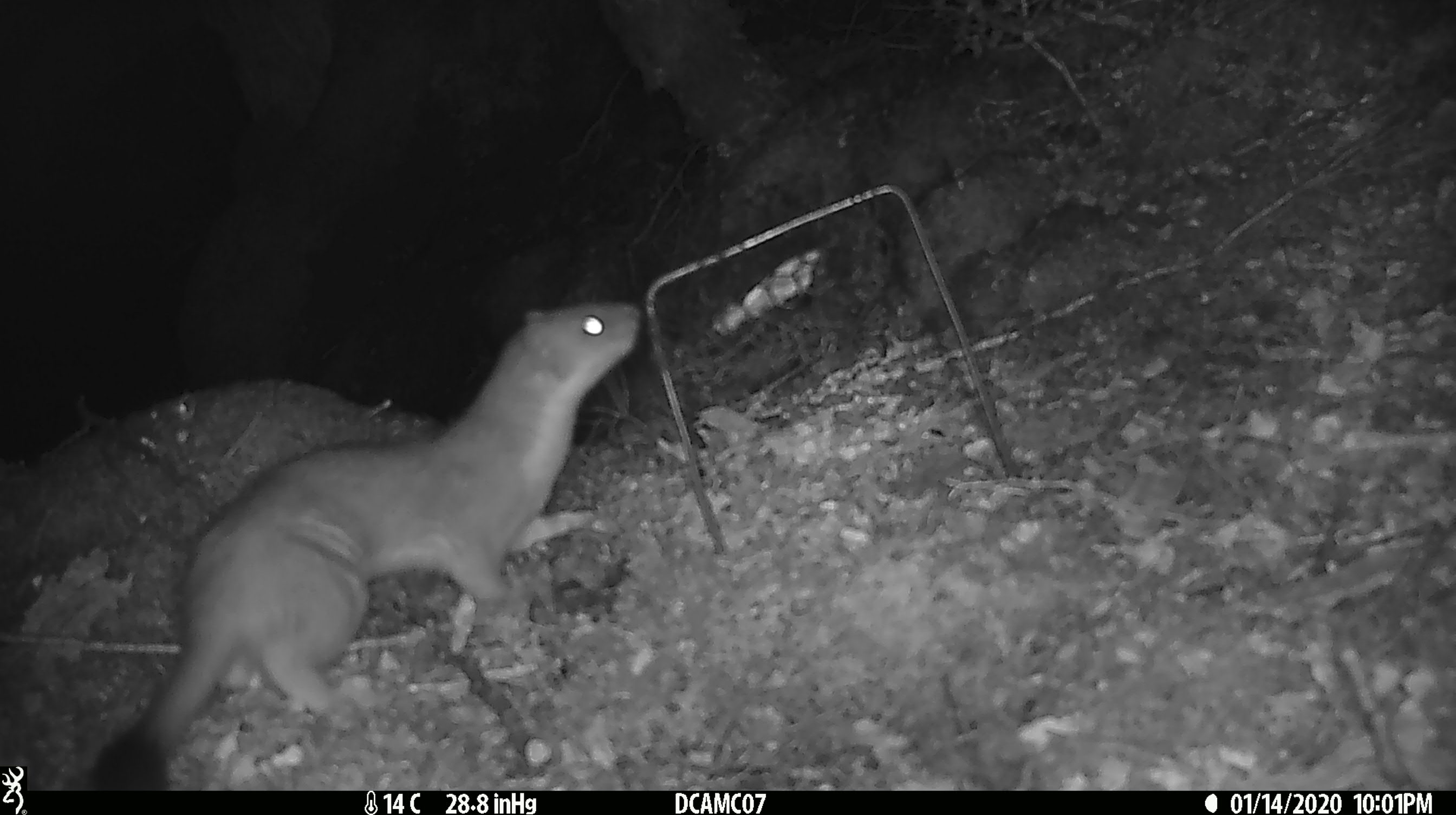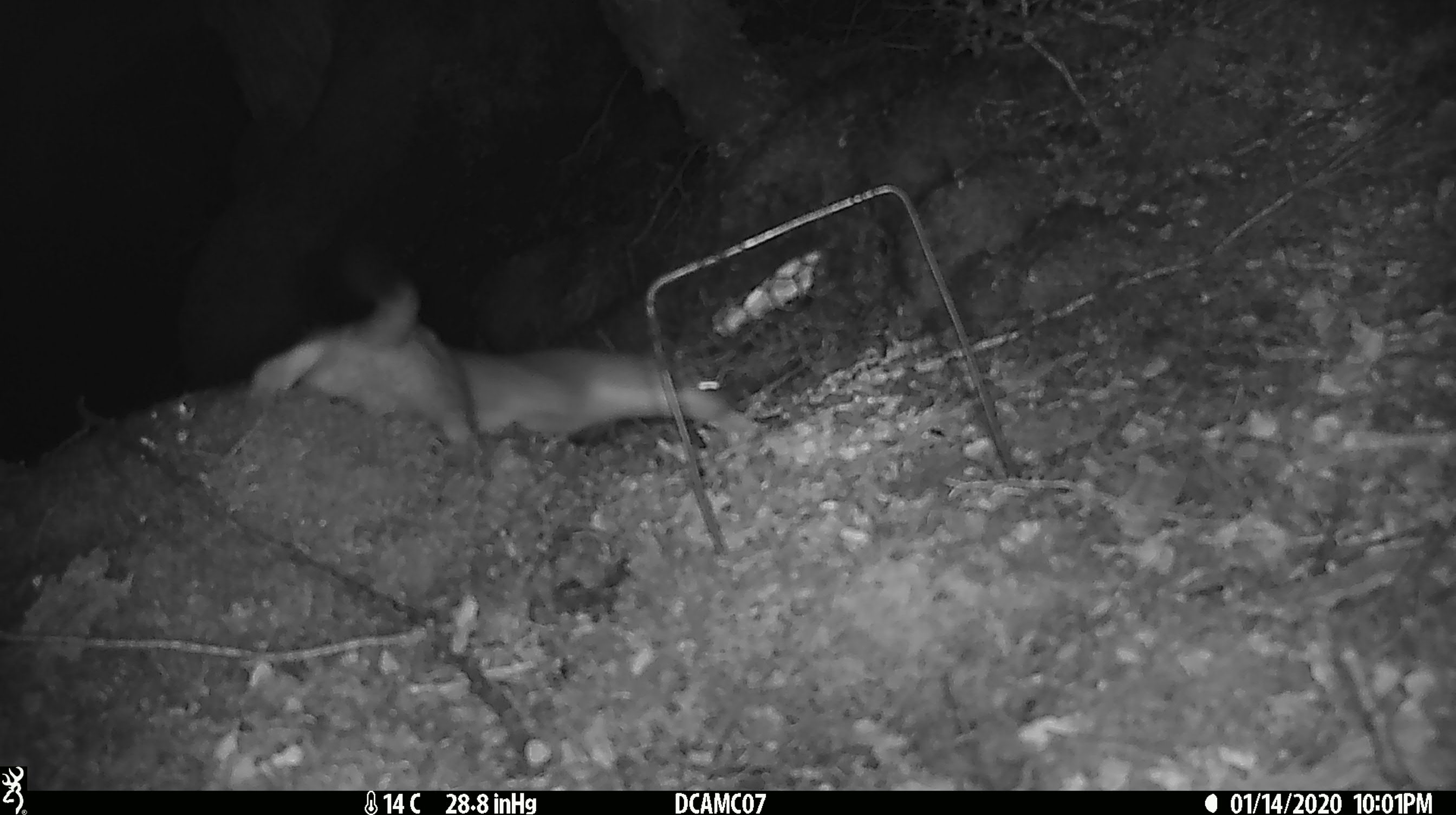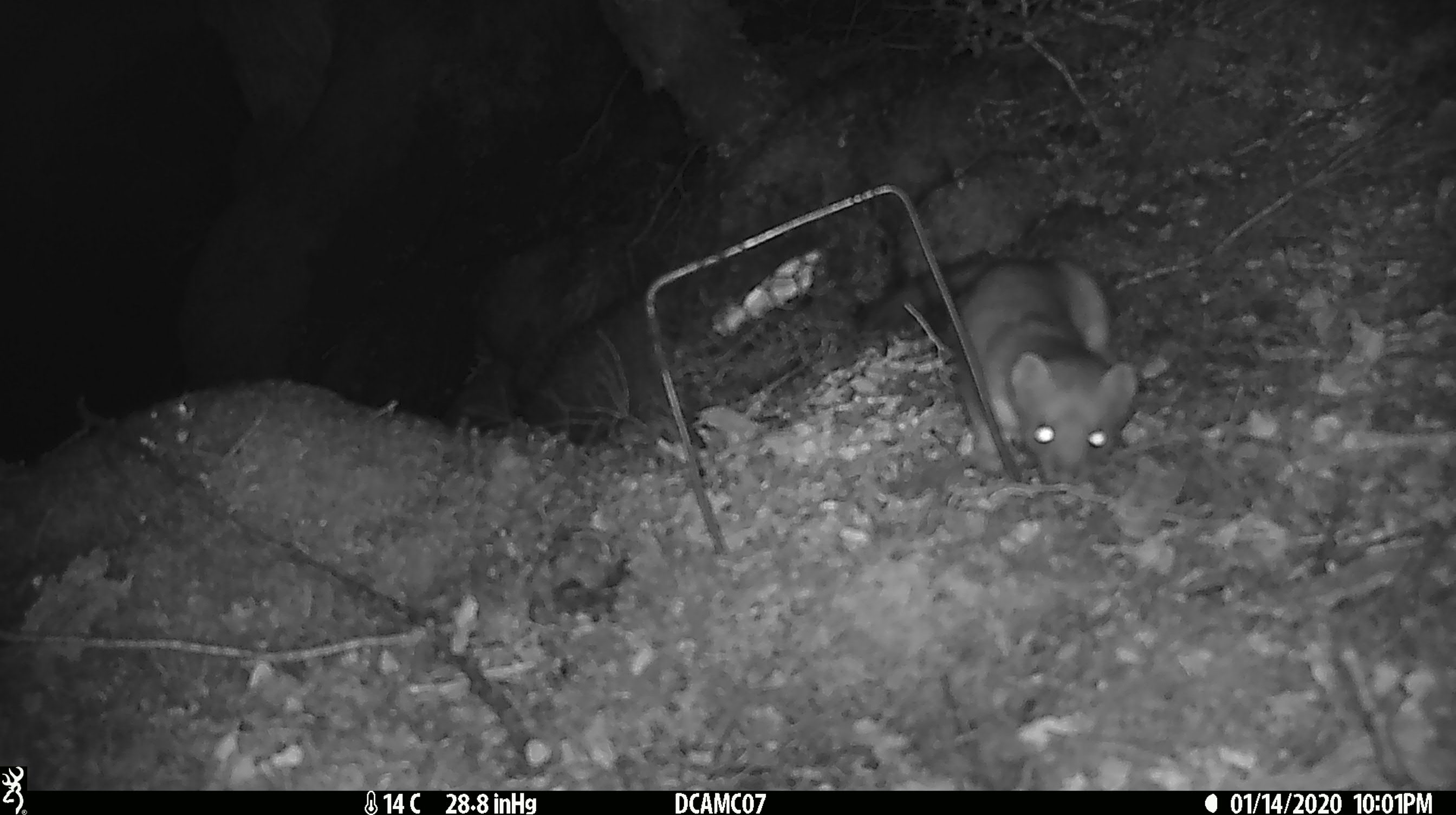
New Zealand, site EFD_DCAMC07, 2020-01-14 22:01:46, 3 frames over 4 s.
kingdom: Animalia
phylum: Chordata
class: Mammalia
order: Carnivora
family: Mustelidae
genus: Mustela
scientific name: Mustela erminea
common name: stoat